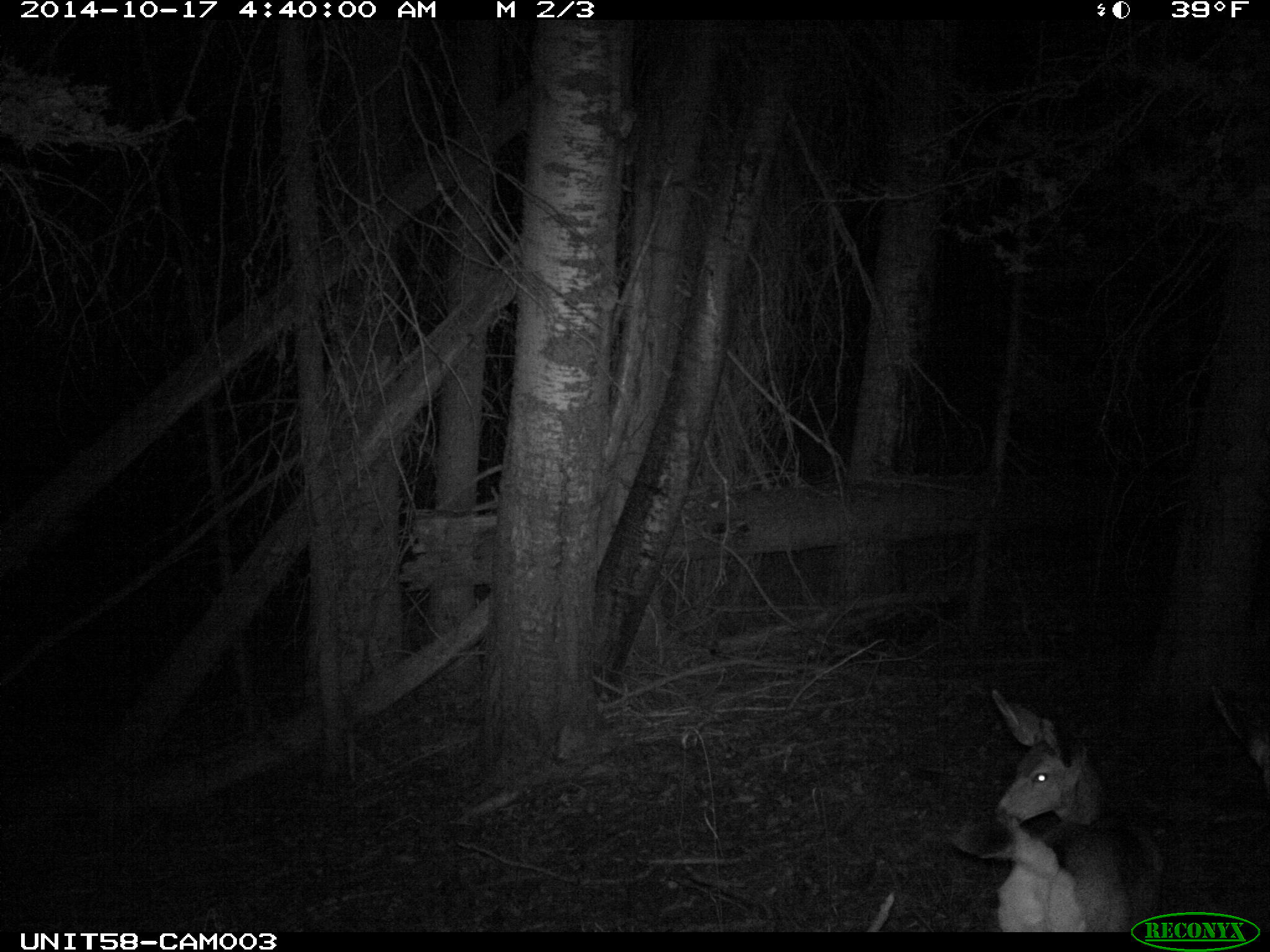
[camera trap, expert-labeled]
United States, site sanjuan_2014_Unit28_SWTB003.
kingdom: Animalia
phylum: Chordata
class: Mammalia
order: Artiodactyla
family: Cervidae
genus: Odocoileus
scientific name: Odocoileus hemionus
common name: mule deer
Odocoileus hemionus (mule deer).